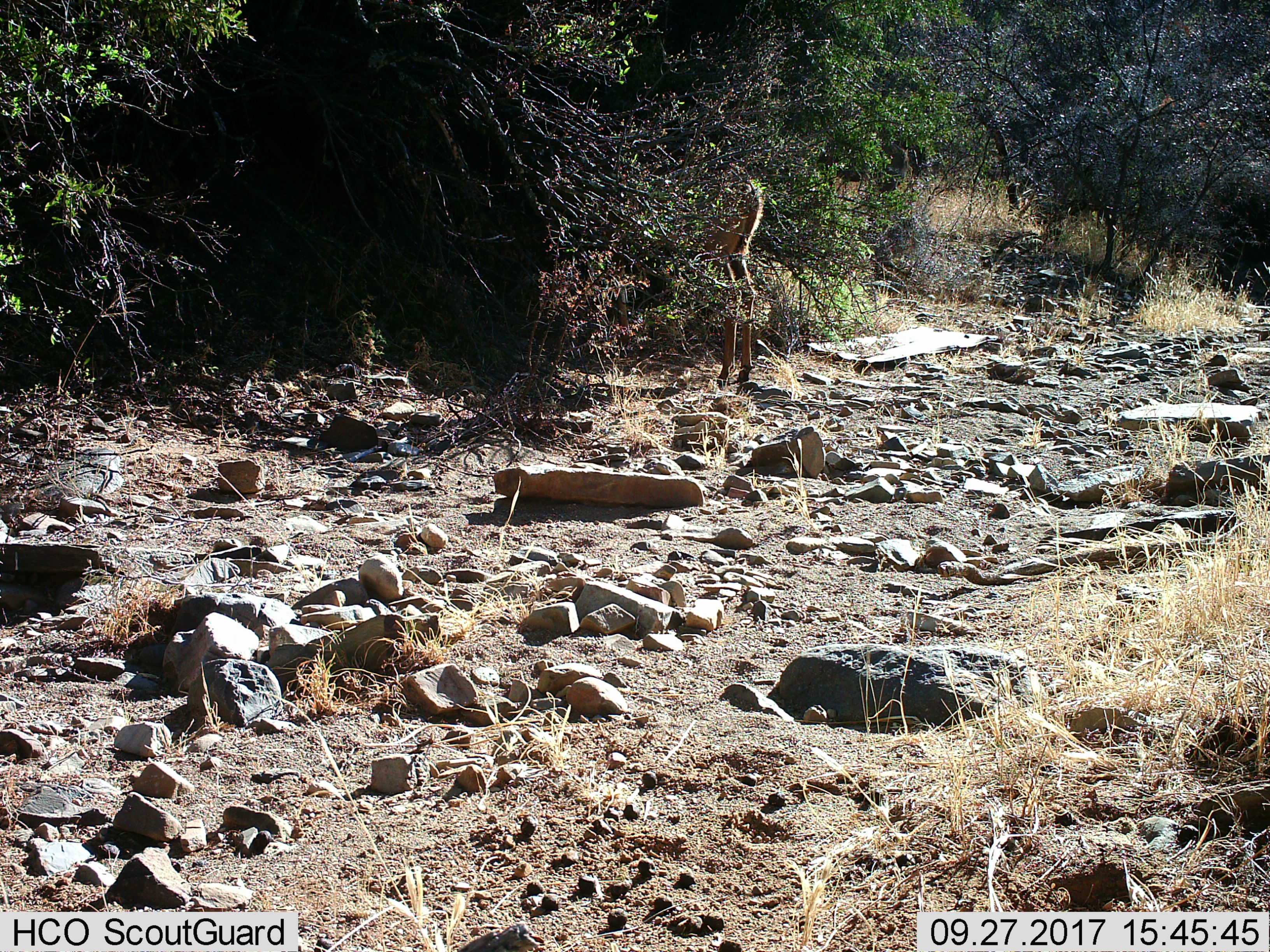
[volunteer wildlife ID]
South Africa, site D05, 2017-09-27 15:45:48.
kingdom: Animalia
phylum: Chordata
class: Mammalia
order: Artiodactyla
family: Bovidae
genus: Tragelaphus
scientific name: Tragelaphus strepsiceros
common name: greater kudu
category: kudu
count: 1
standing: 75%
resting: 25%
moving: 0%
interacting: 0%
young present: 0%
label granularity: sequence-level